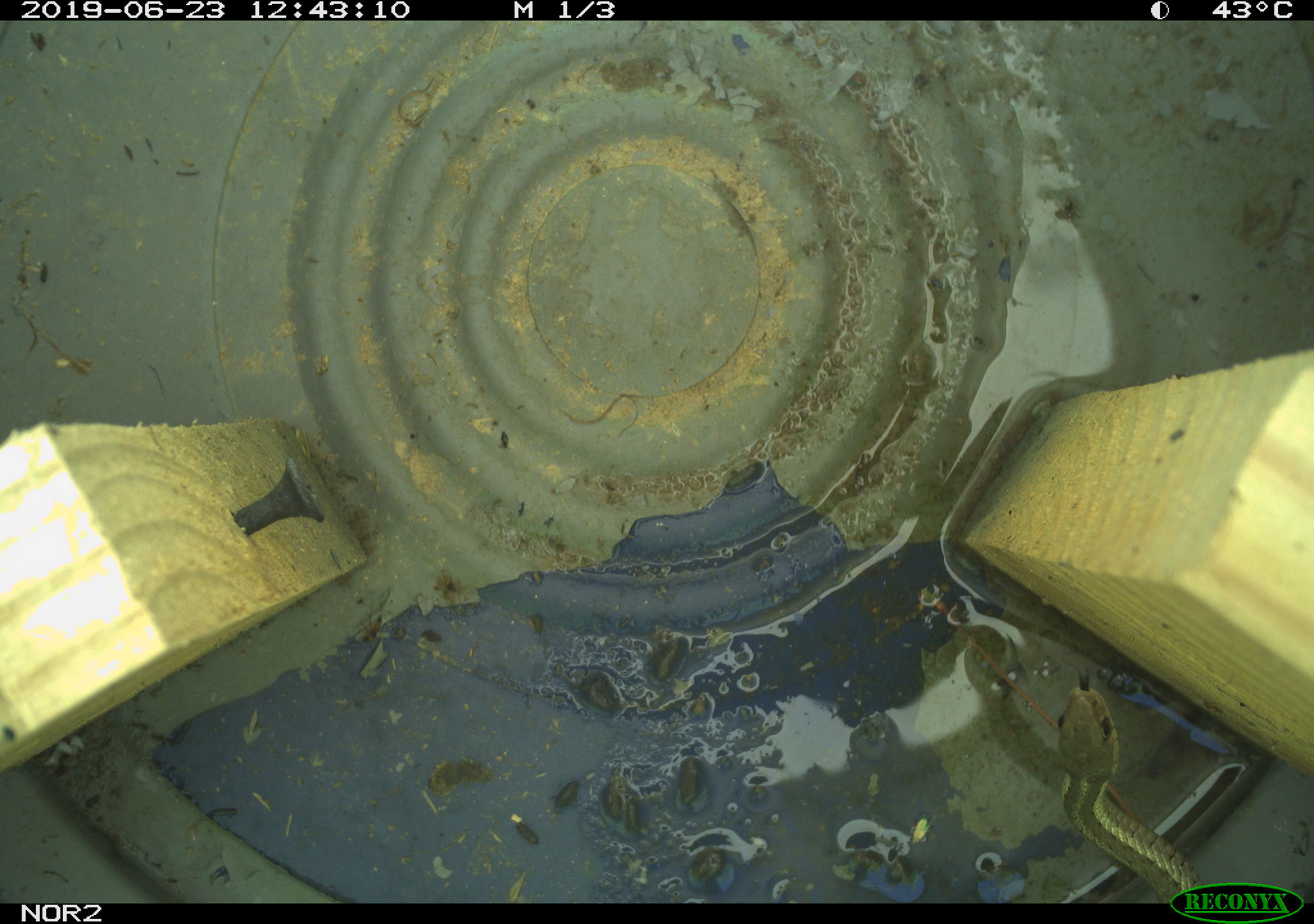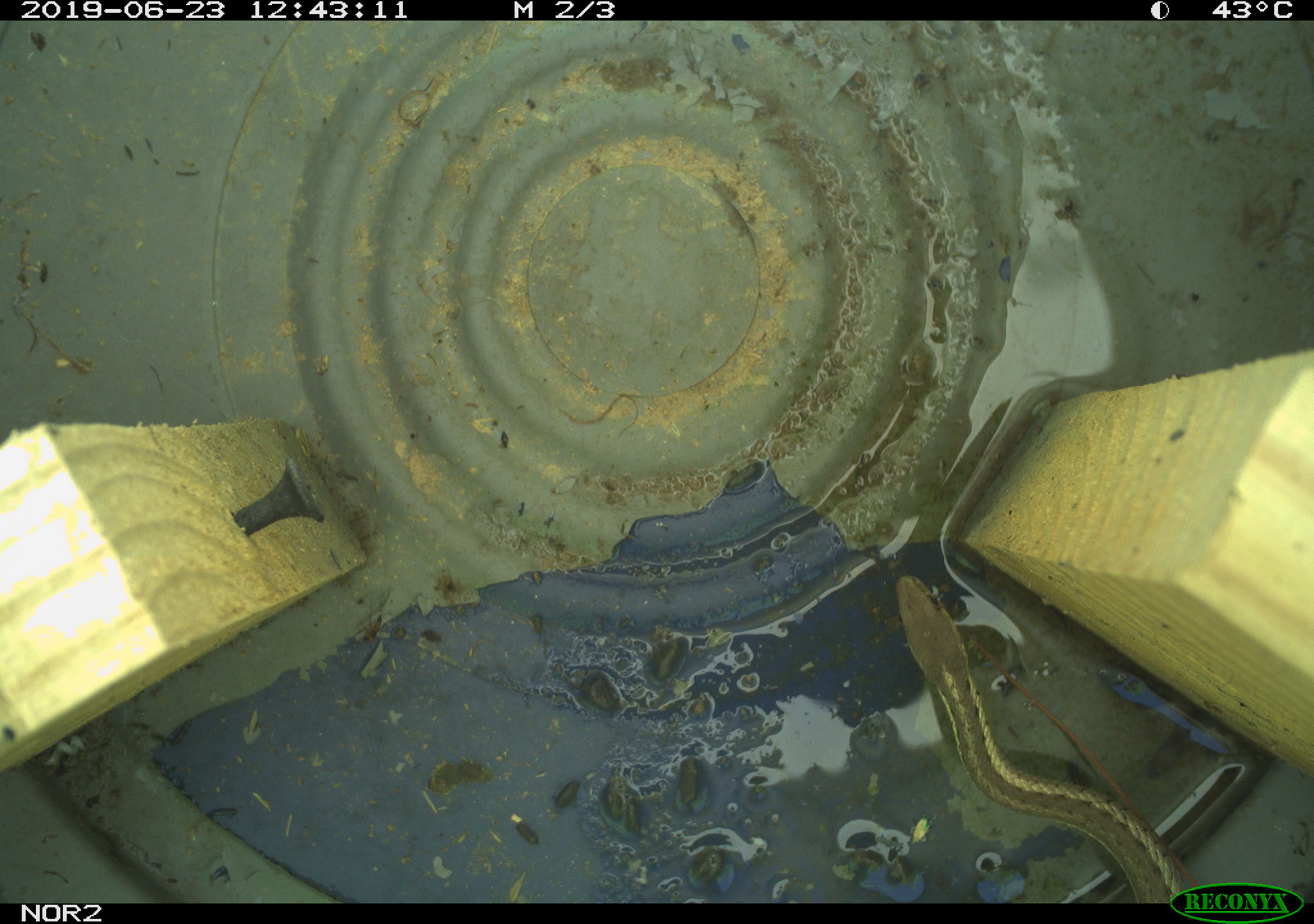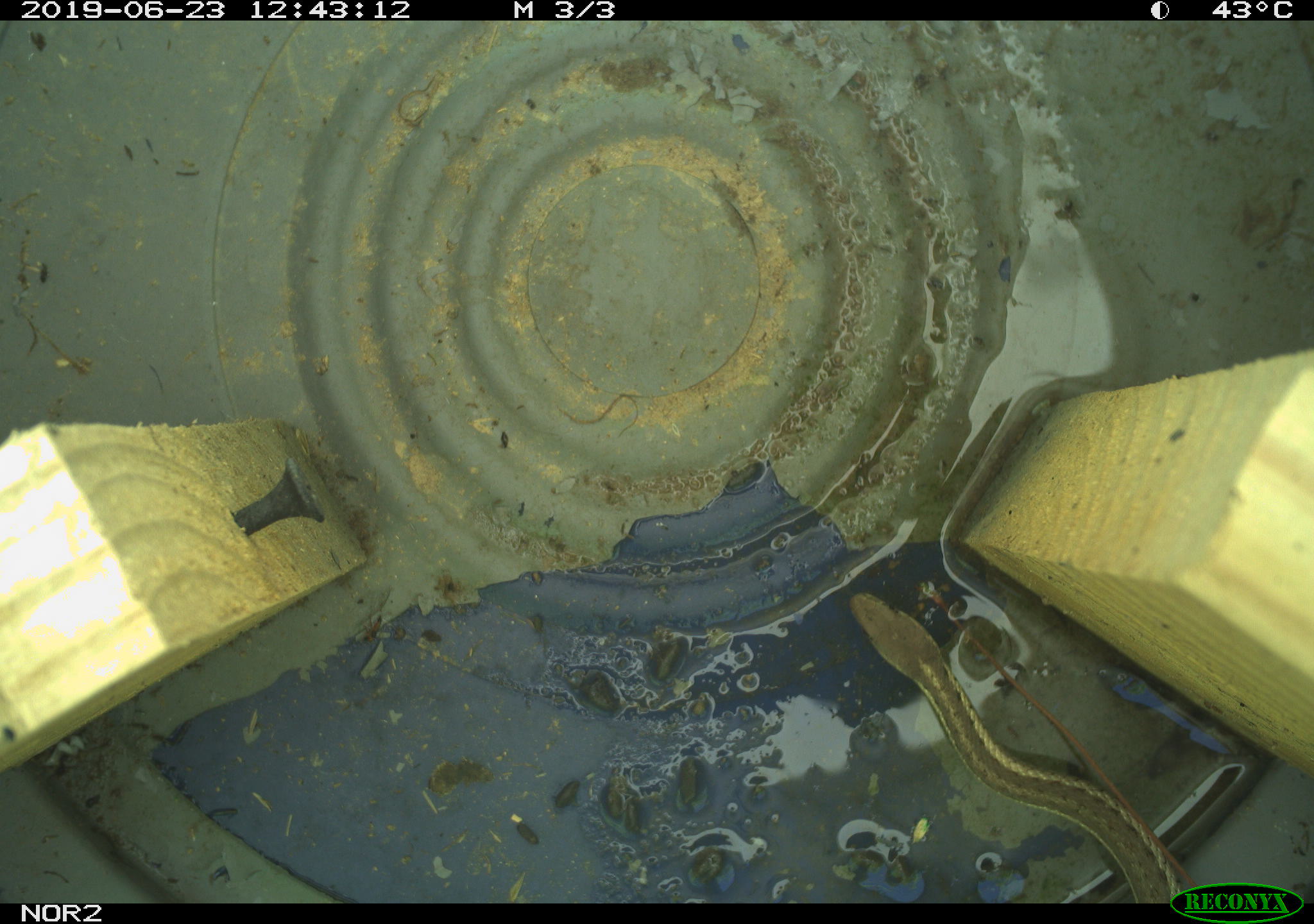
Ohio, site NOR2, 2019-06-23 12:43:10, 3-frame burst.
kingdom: Animalia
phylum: Chordata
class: Reptilia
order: Squamata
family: Colubridae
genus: Thamnophis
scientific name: Thamnophis sirtalis sirtalis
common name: eastern gartersnake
Eastern gartersnake (Thamnophis sirtalis sirtalis).